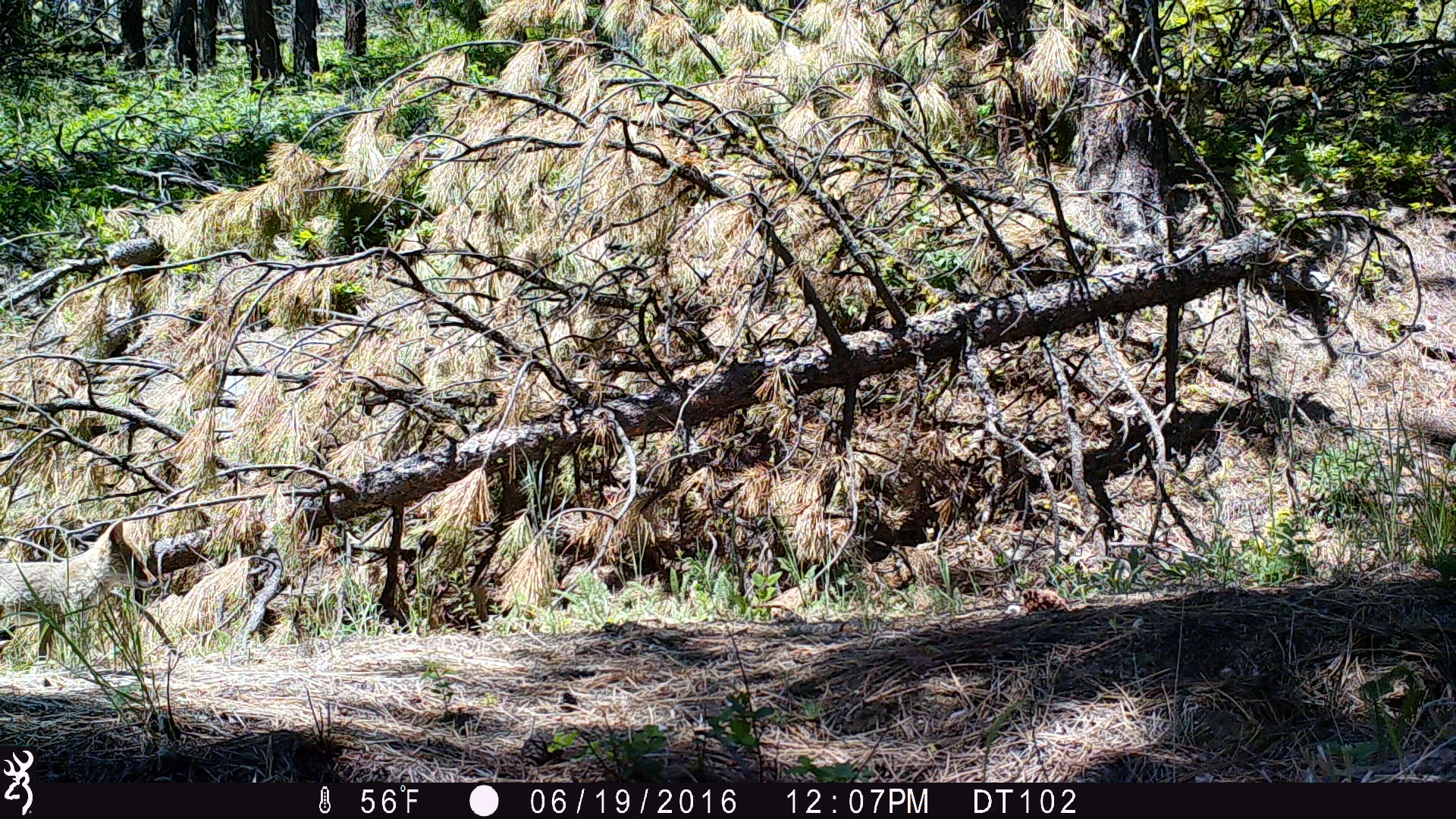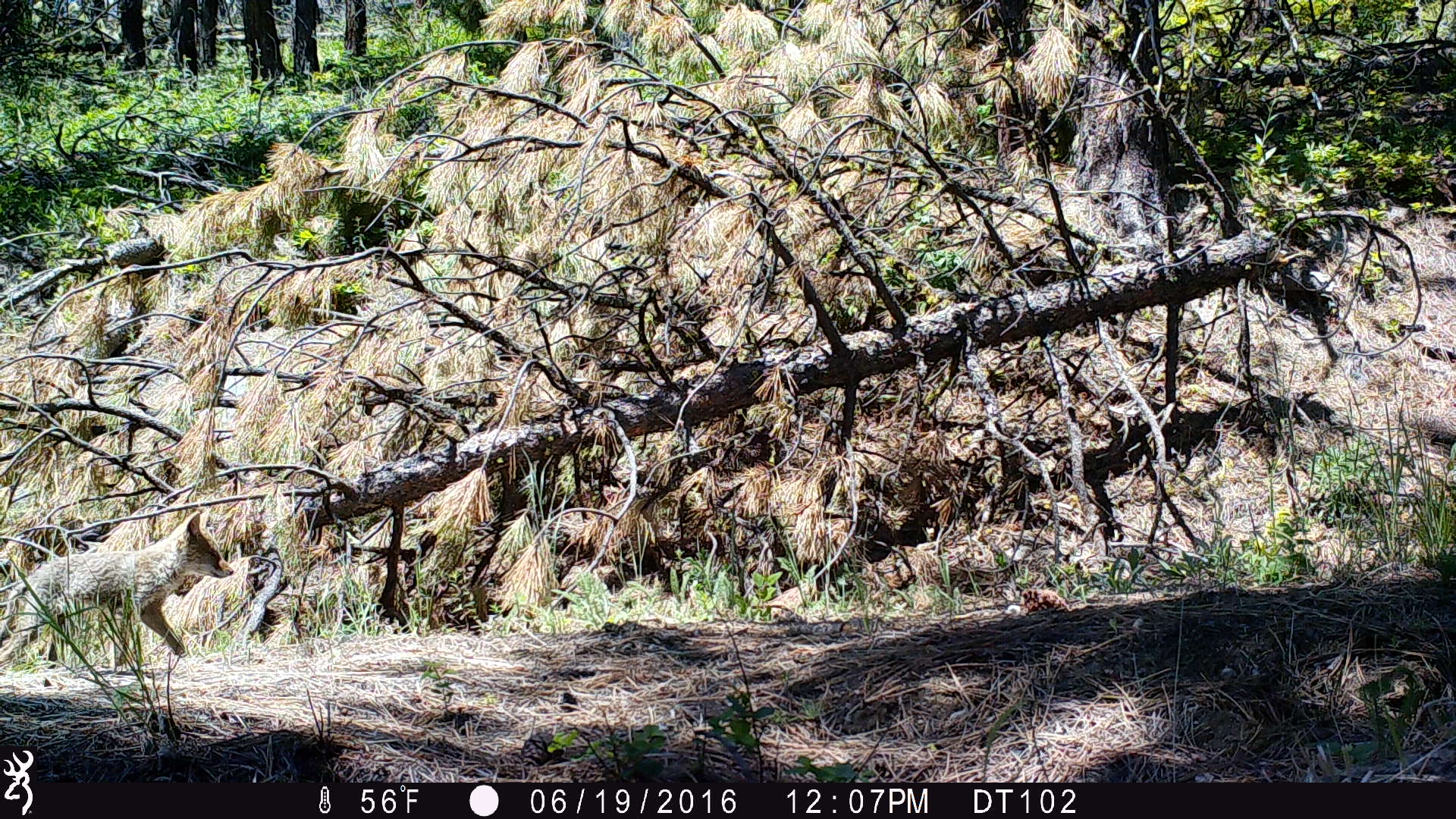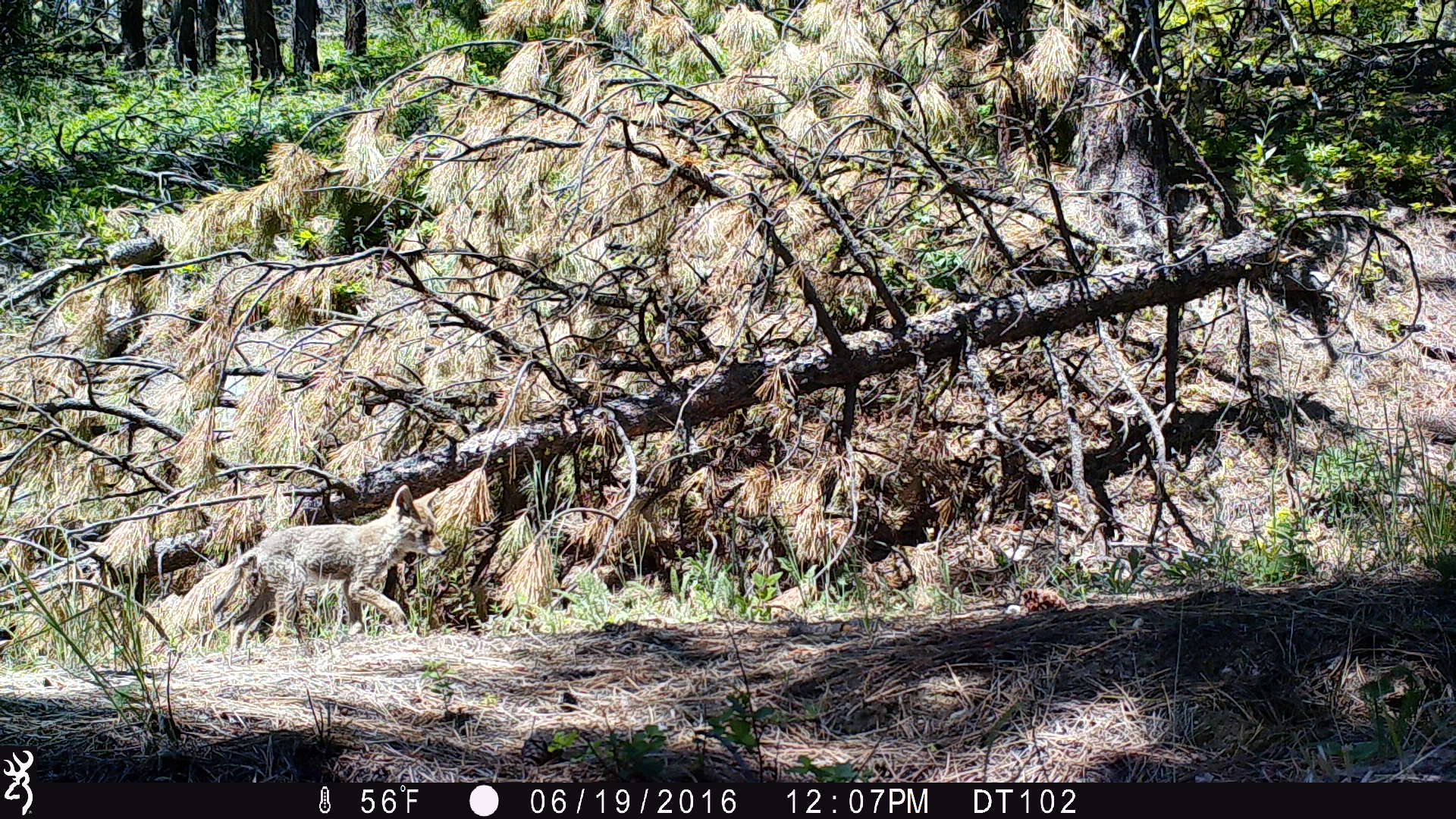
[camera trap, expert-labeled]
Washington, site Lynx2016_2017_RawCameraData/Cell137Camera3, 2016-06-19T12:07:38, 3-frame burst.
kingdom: Animalia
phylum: Chordata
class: Mammalia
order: Carnivora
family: Canidae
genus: Canis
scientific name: Canis latrans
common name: coyote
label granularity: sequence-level